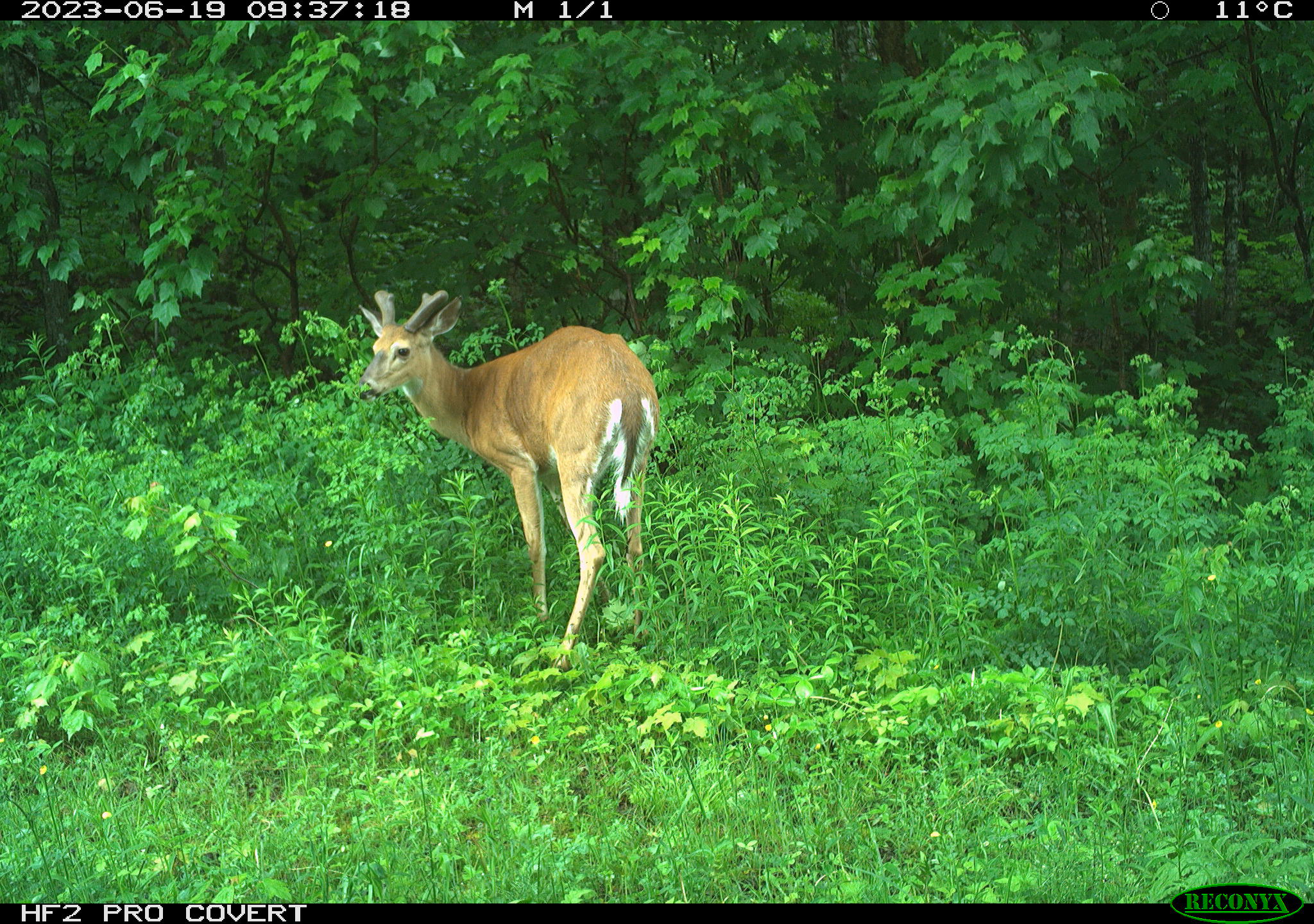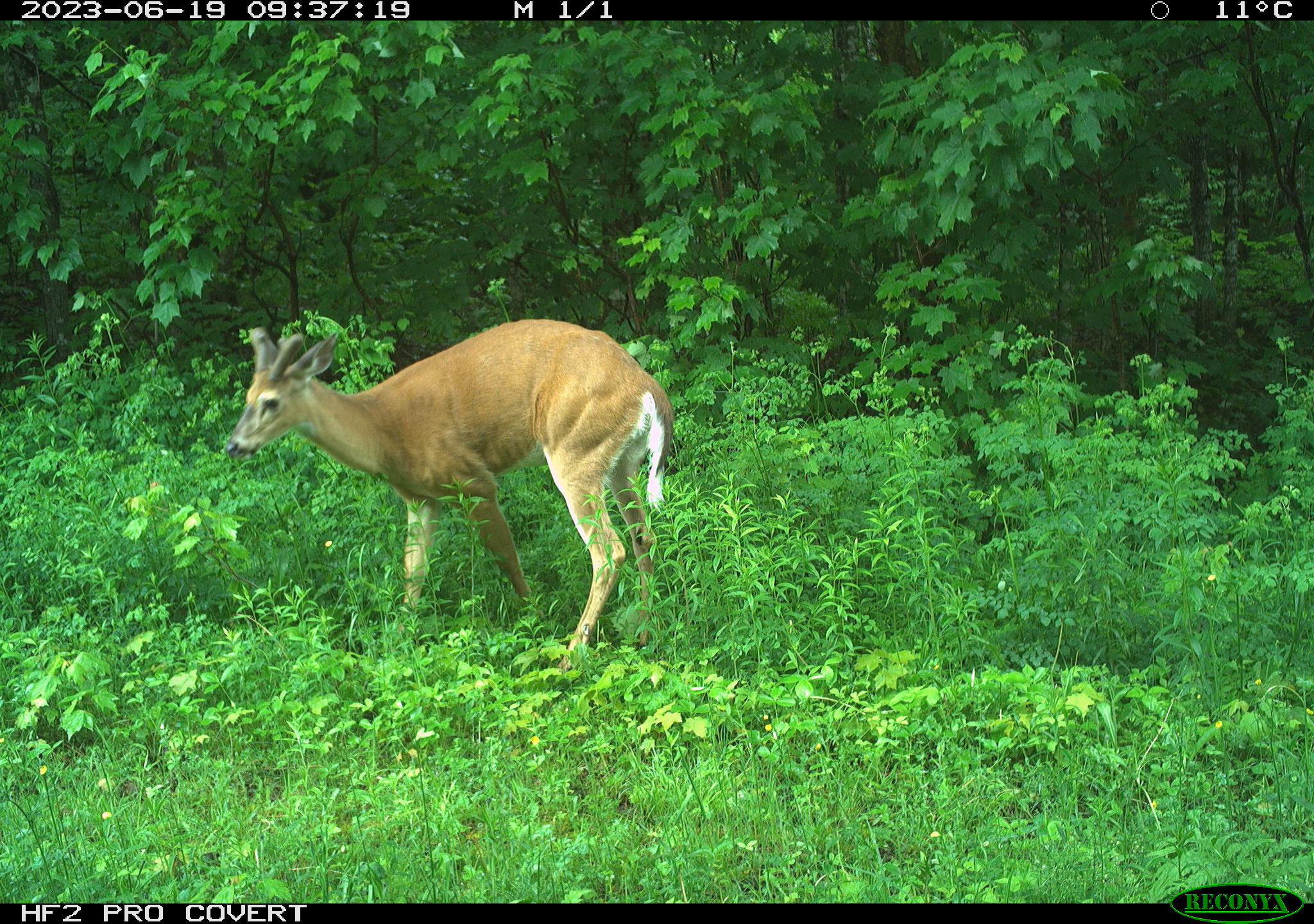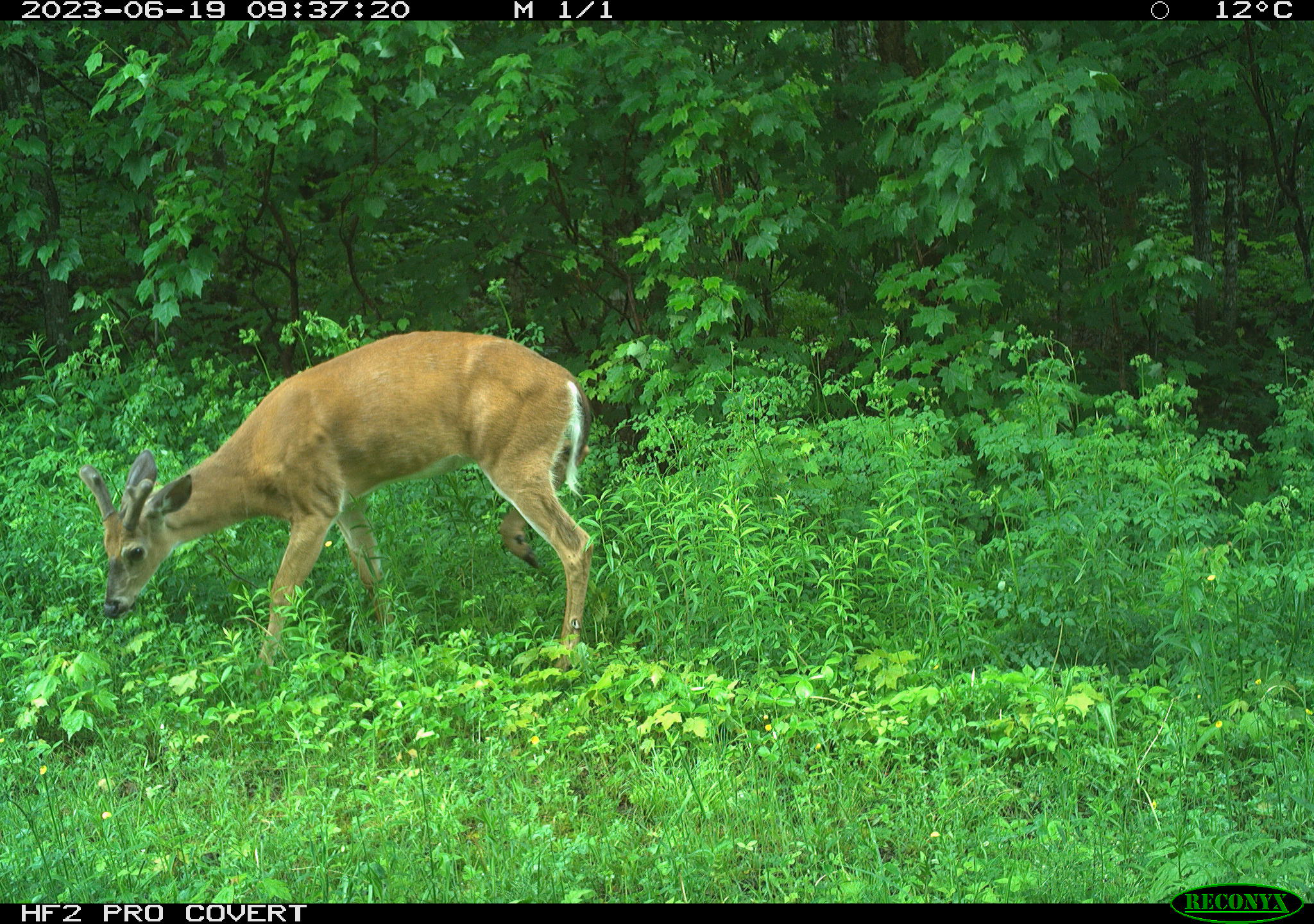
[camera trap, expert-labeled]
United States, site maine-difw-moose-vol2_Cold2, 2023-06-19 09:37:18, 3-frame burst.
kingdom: Animalia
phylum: Chordata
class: Mammalia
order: Artiodactyla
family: Cervidae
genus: Odocoileus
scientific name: Odocoileus virginianus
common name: white-tailed deer